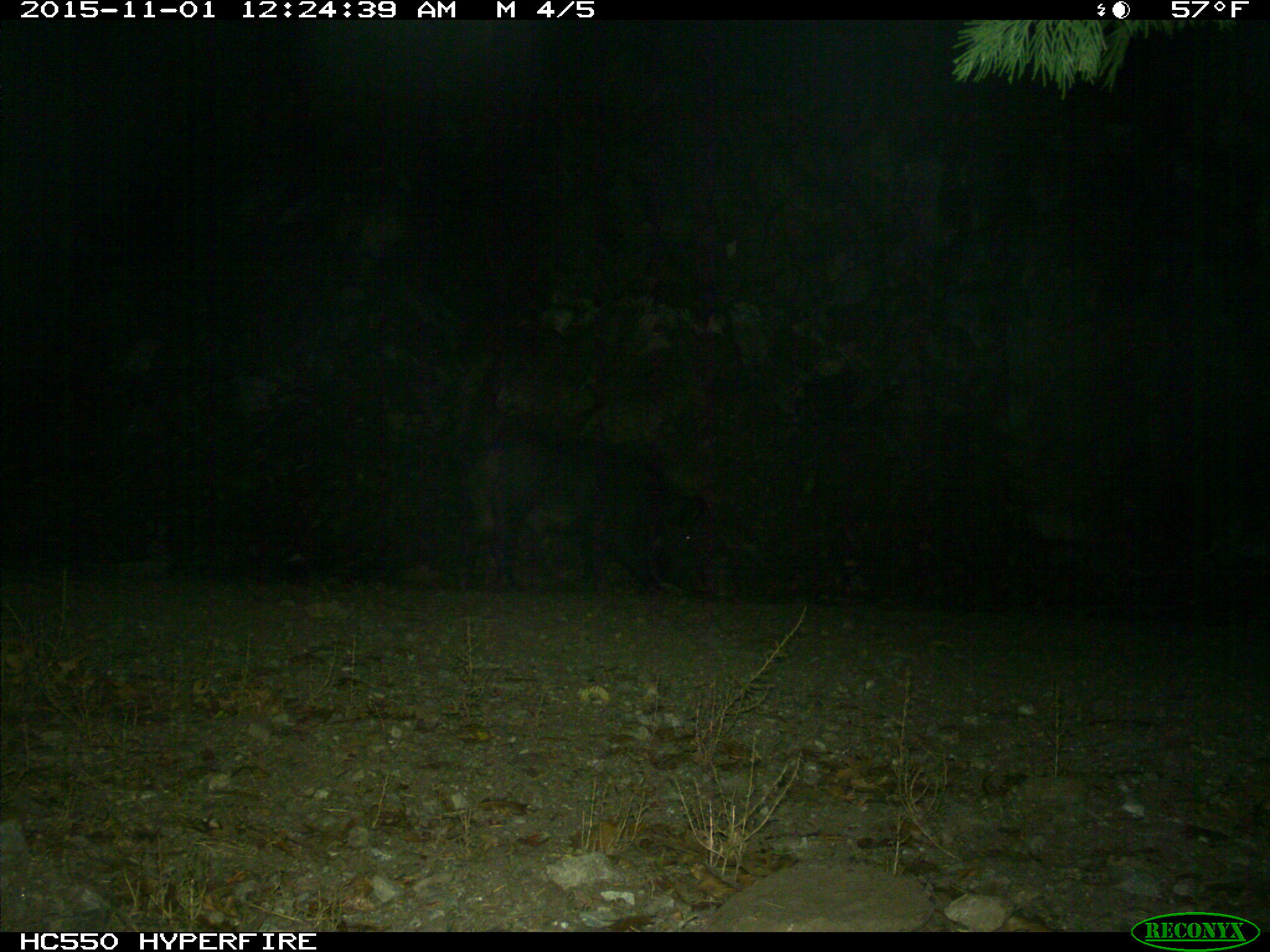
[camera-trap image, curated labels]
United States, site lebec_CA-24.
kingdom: Animalia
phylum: Chordata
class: Mammalia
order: Artiodactyla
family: Suidae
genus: Sus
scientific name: Sus scrofa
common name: wild boar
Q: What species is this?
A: Sus scrofa (wild boar).